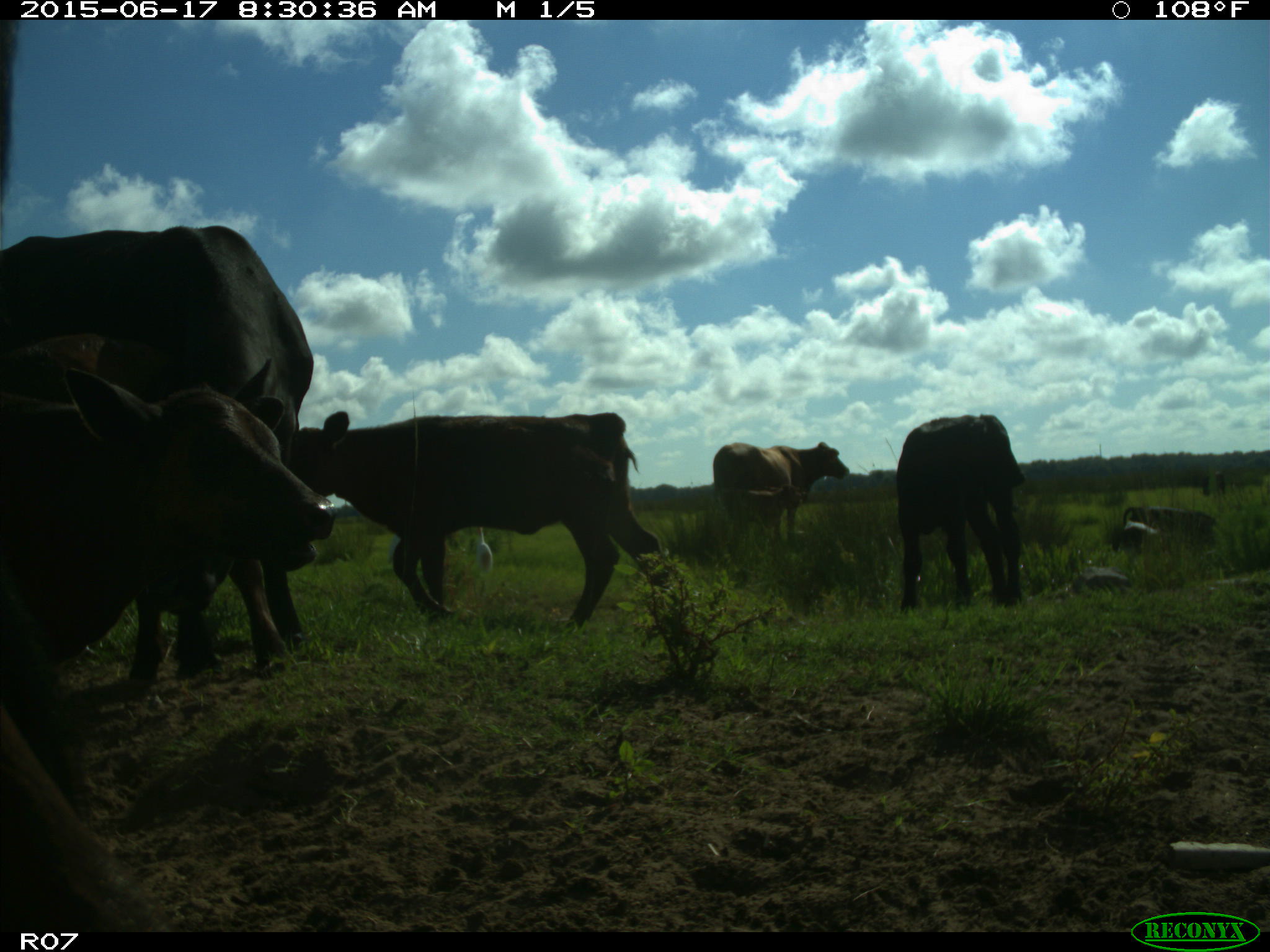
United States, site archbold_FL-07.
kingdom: Animalia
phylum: Chordata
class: Mammalia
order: Artiodactyla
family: Bovidae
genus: Bos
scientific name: Bos taurus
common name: domestic cow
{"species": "Bos taurus (domestic cow)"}